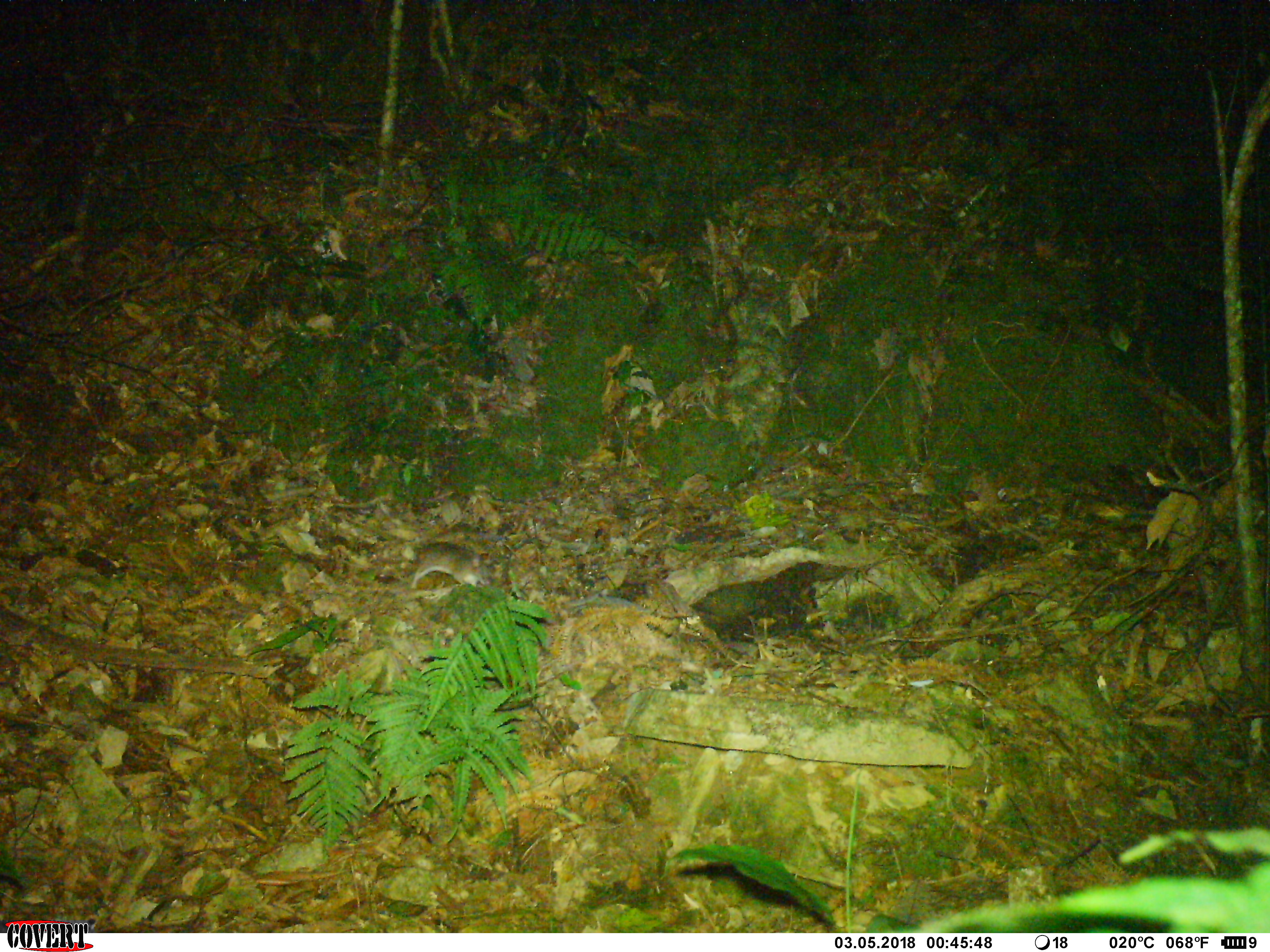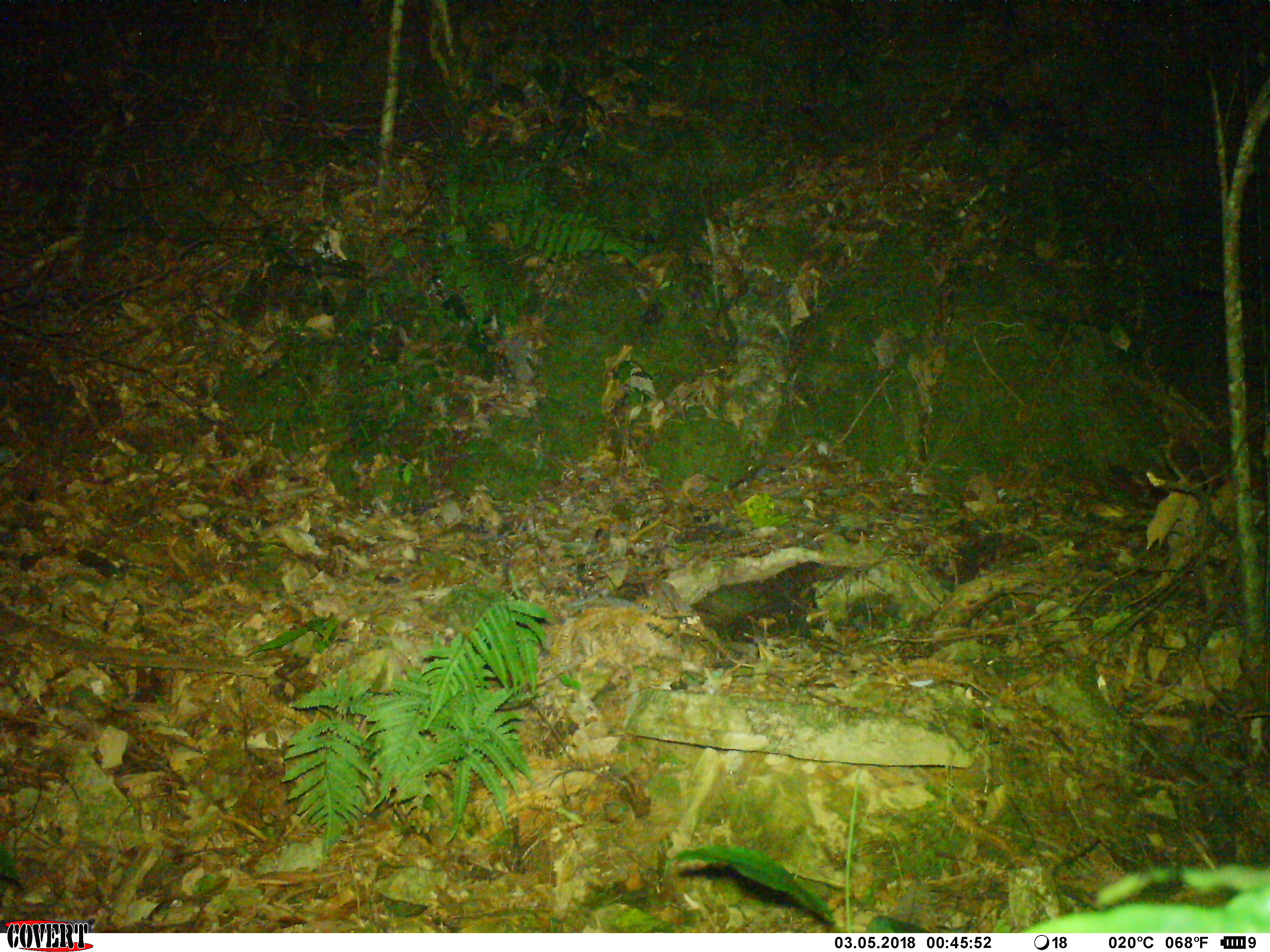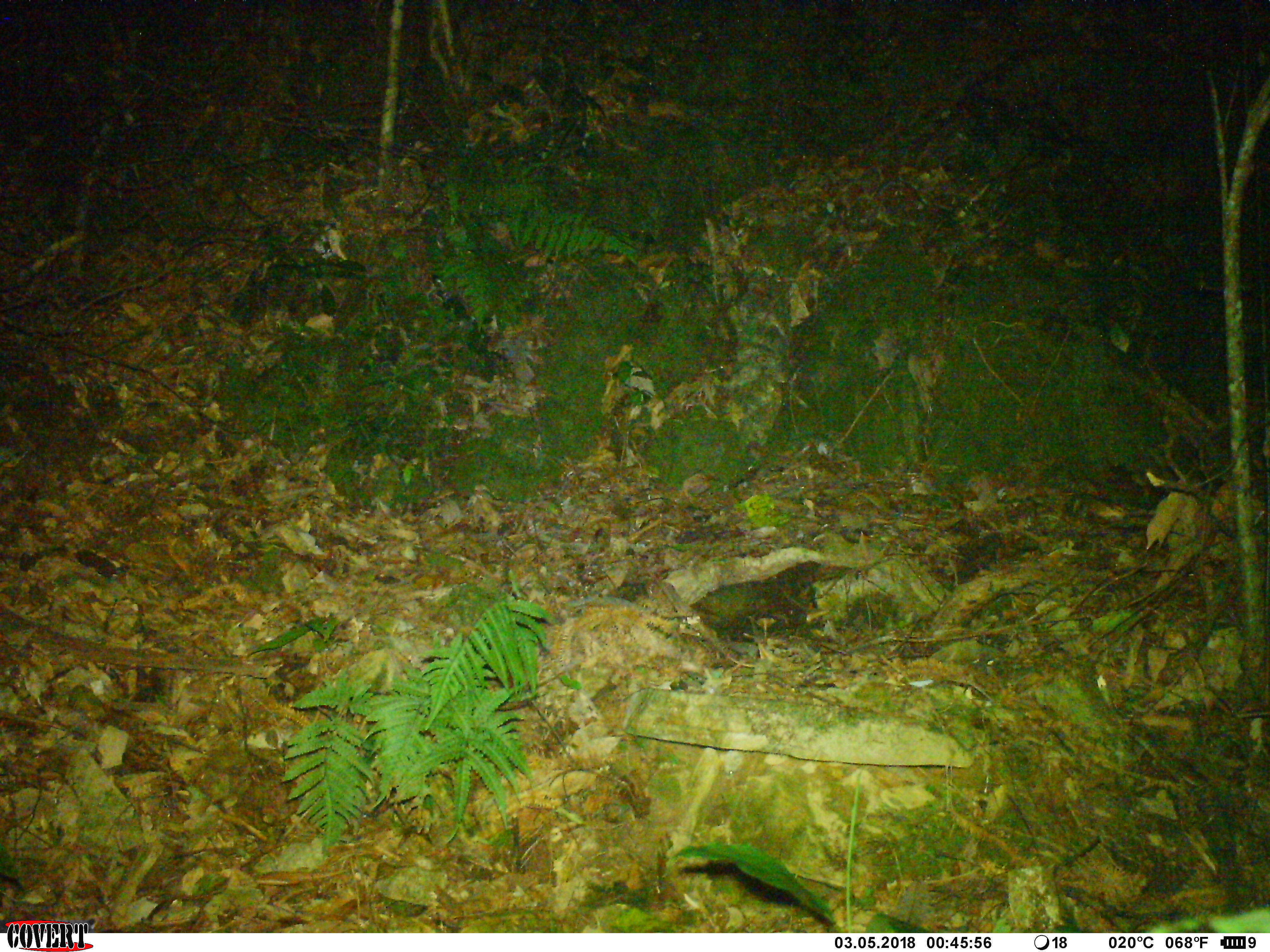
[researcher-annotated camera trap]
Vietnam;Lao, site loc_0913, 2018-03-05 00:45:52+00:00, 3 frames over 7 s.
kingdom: Animalia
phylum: Chordata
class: Mammalia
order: Rodentia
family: Muridae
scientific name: Muridae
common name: old-world mice and rats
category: unidentified murid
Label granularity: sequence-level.